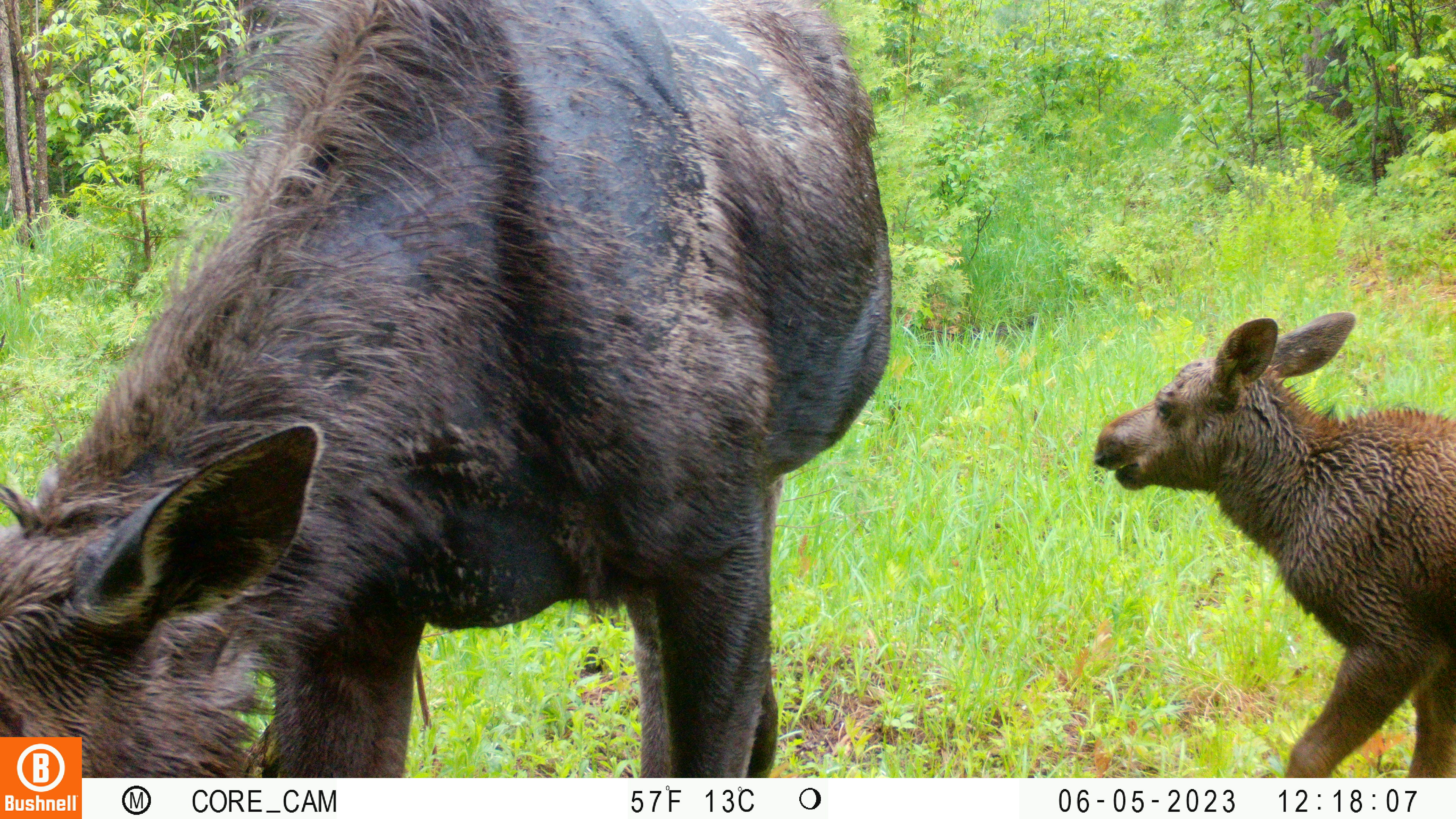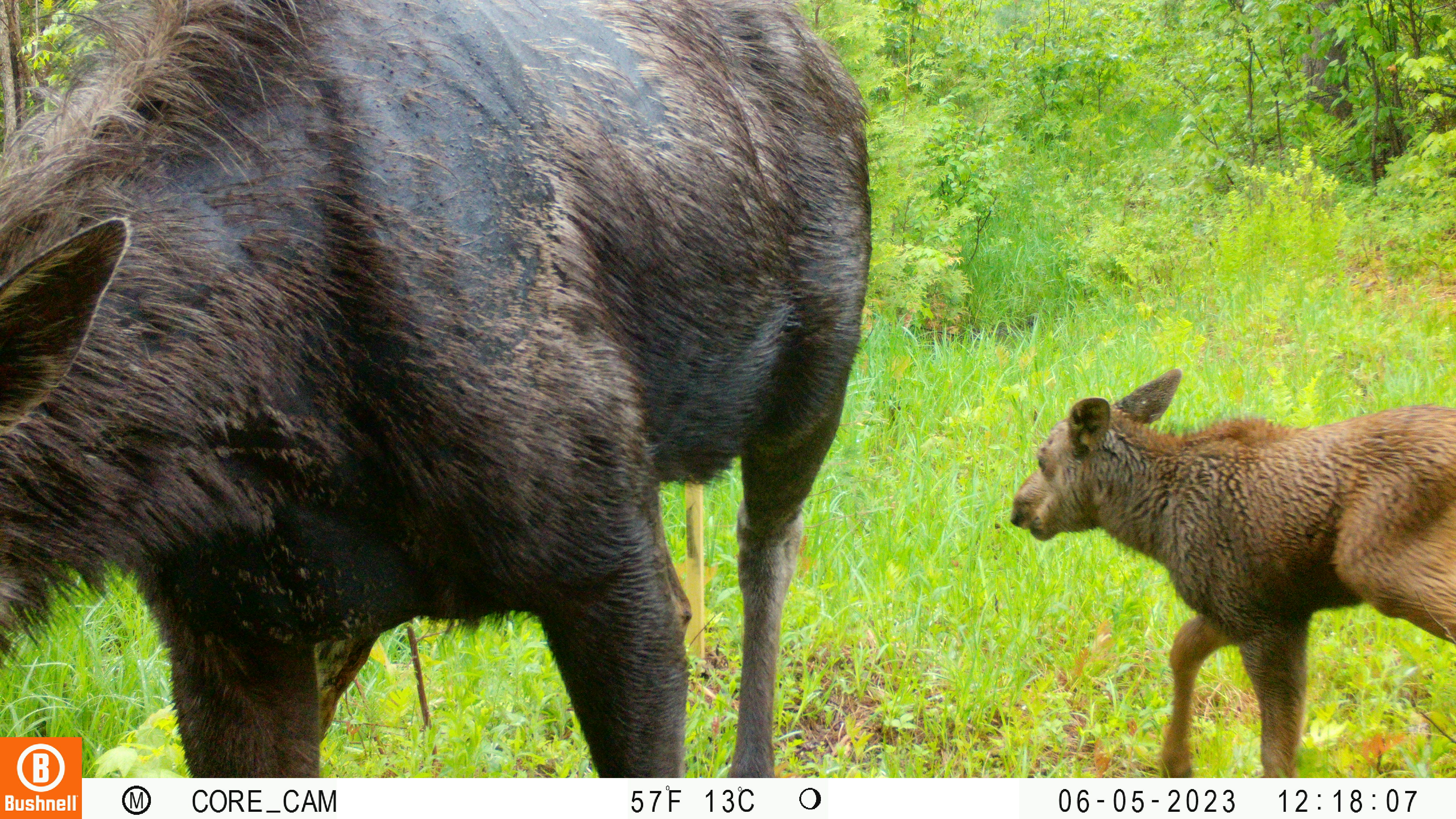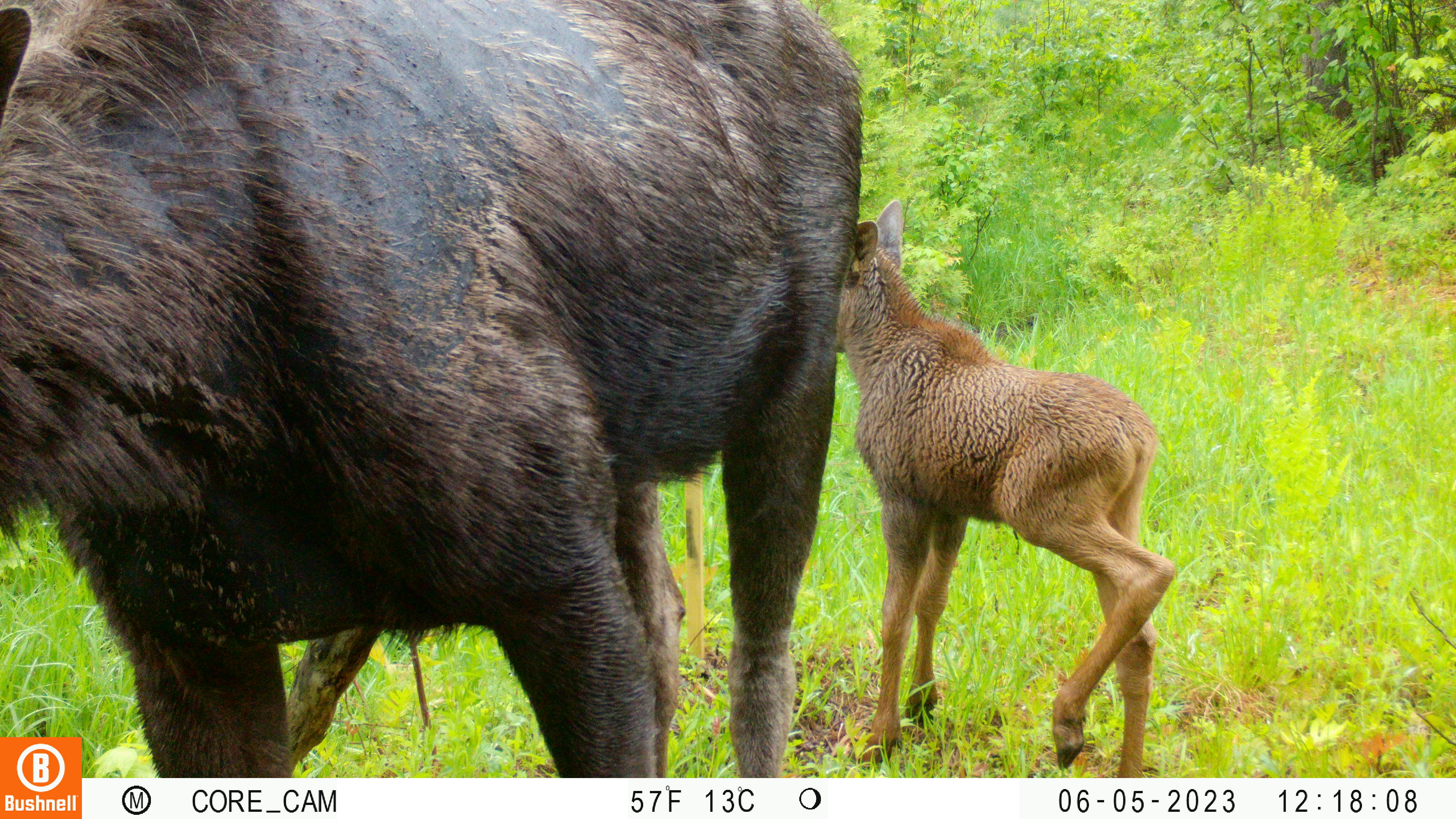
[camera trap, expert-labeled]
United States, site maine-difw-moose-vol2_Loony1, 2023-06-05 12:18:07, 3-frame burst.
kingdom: Animalia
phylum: Chordata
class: Mammalia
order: Artiodactyla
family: Cervidae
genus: Alces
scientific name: Alces alces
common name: moose